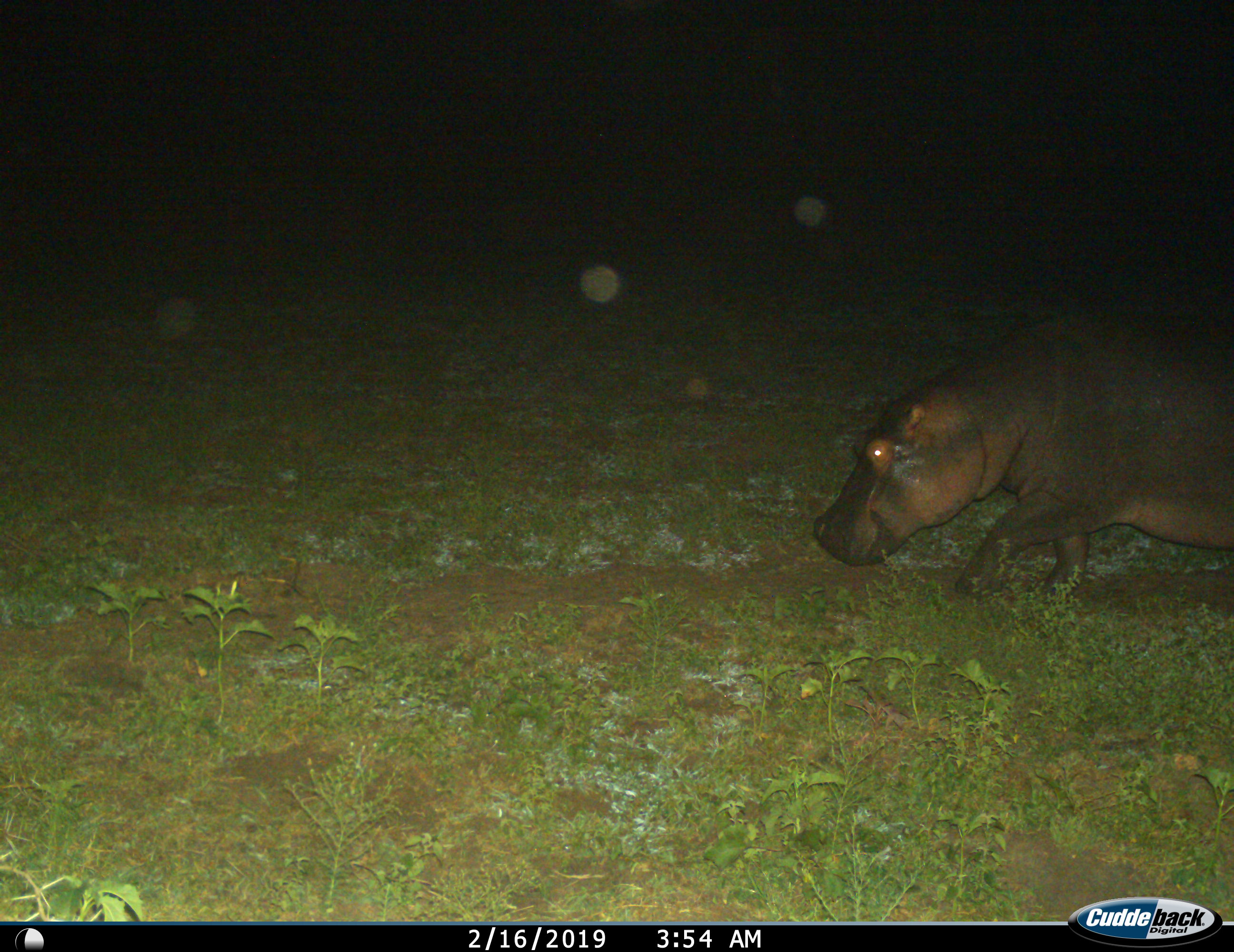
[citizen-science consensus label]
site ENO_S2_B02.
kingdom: Animalia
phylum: Chordata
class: Mammalia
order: Artiodactyla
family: Hippopotamidae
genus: Hippopotamus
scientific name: Hippopotamus amphibius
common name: hippopotamus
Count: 1.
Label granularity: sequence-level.